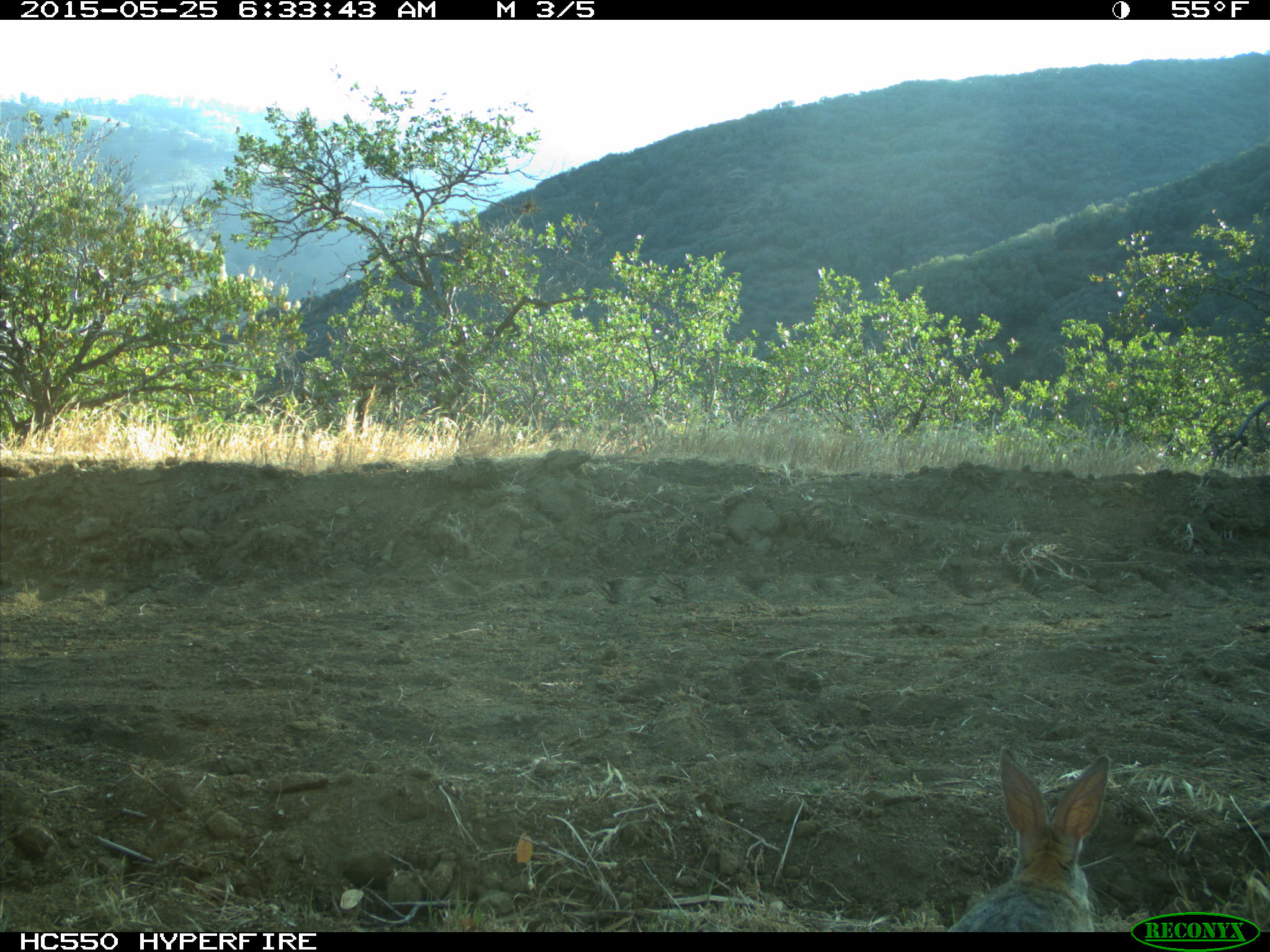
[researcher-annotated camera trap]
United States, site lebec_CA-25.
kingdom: Animalia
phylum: Chordata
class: Mammalia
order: Lagomorpha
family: Leporidae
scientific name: Leporidae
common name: rabbits and hares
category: unidentified rabbit